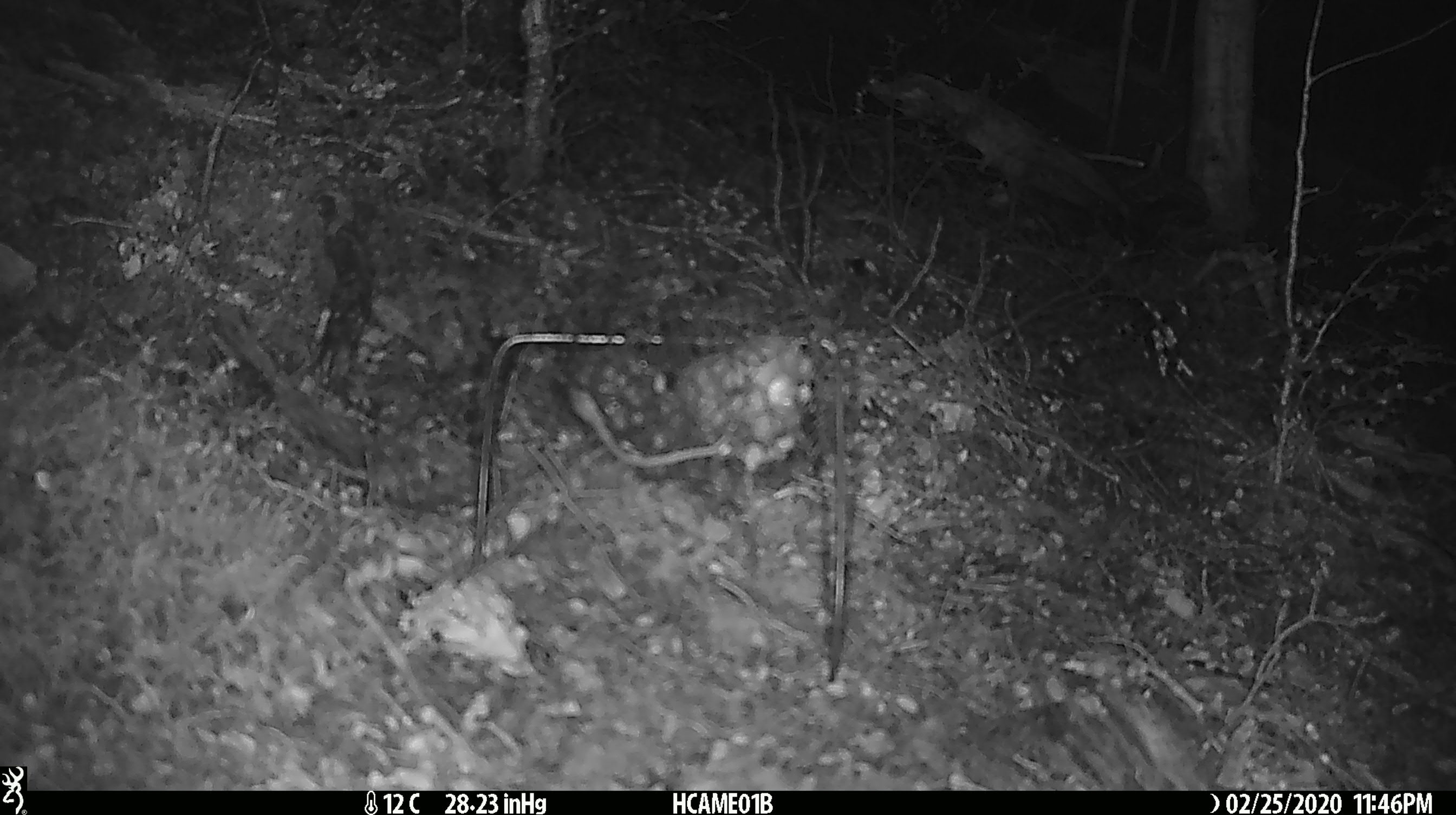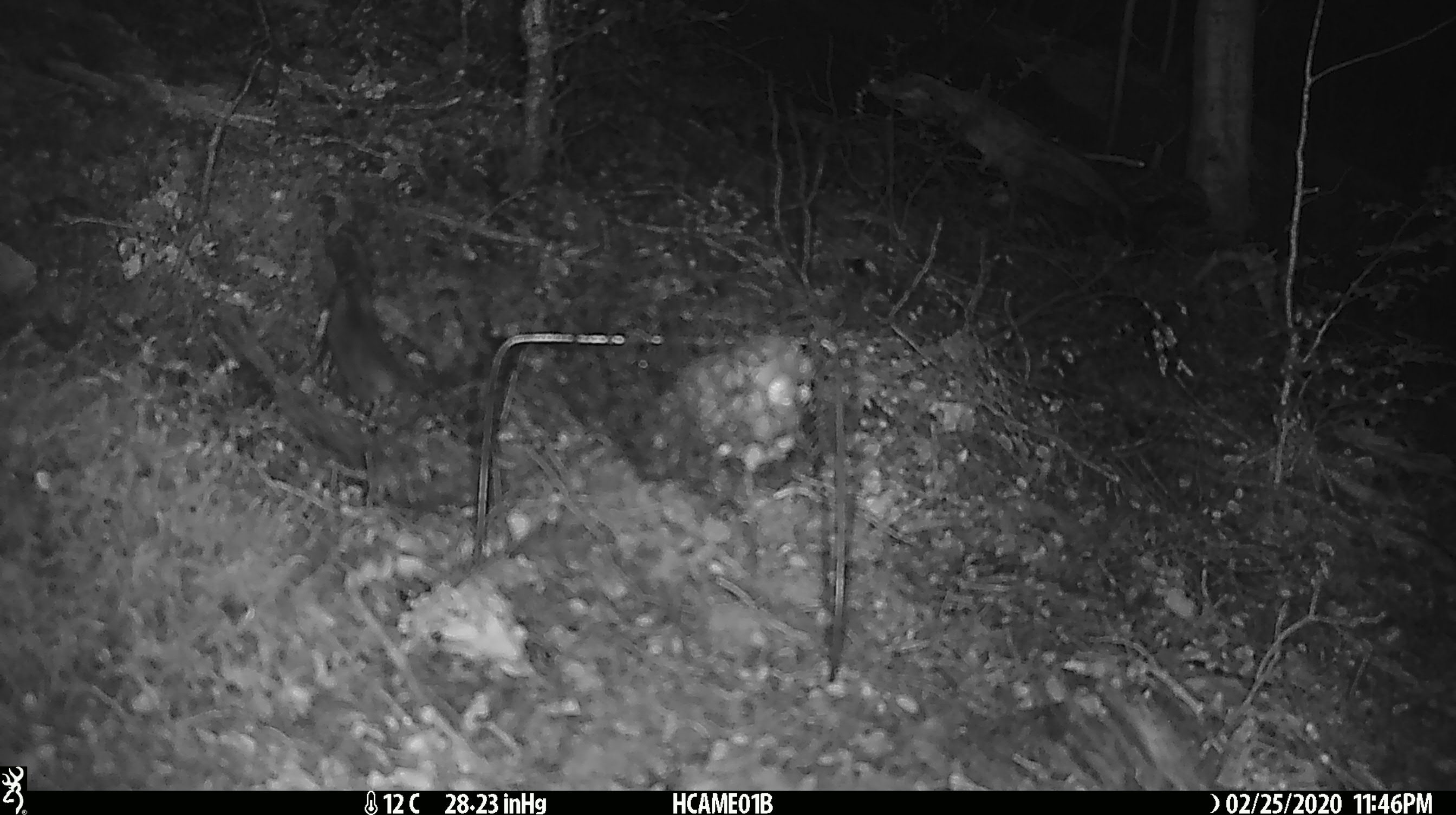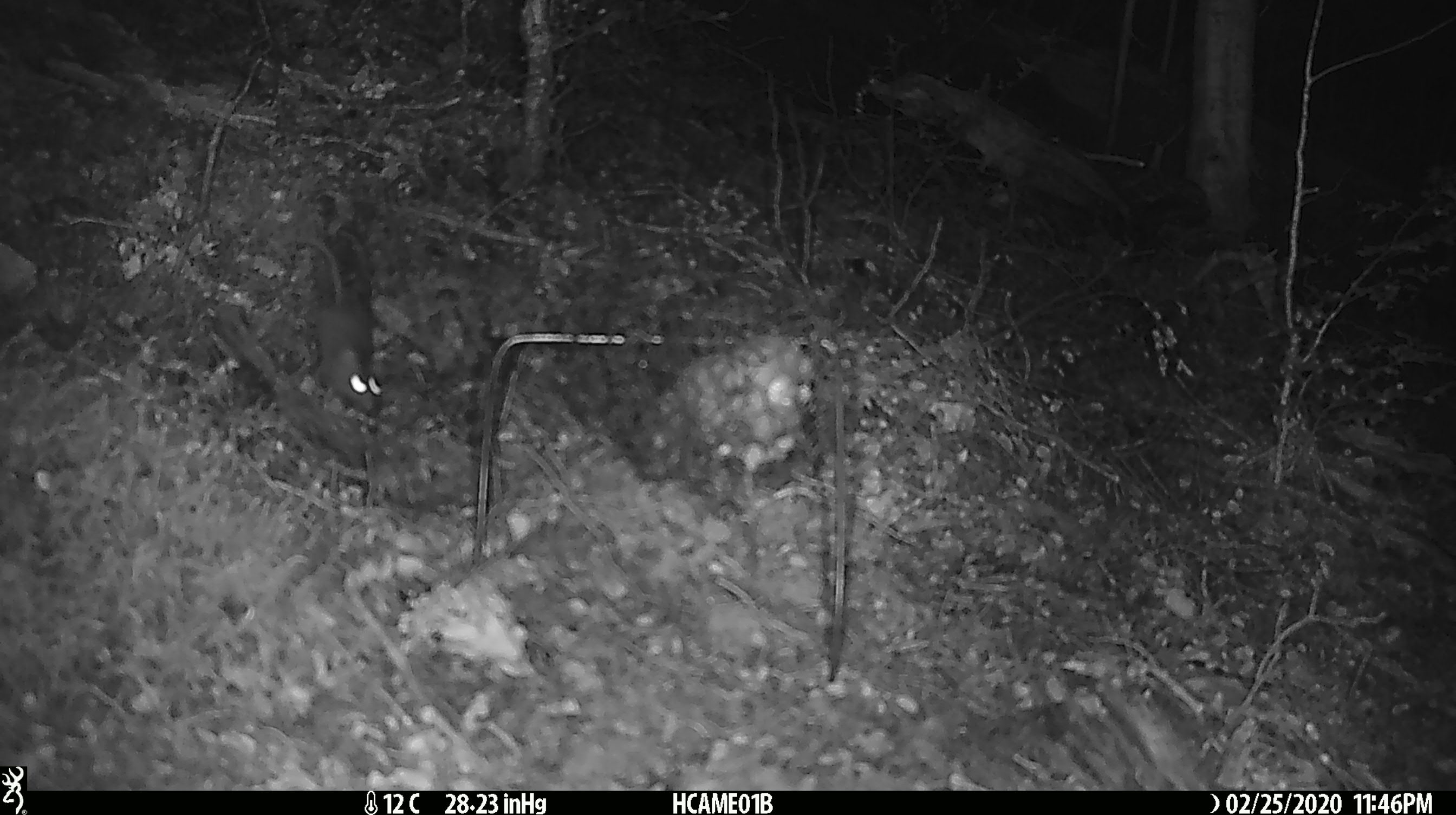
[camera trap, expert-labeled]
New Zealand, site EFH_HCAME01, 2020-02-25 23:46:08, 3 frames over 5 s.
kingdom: Animalia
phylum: Chordata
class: Mammalia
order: Rodentia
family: Muridae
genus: Mus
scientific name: Mus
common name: mouse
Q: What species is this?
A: Mouse (Mus).